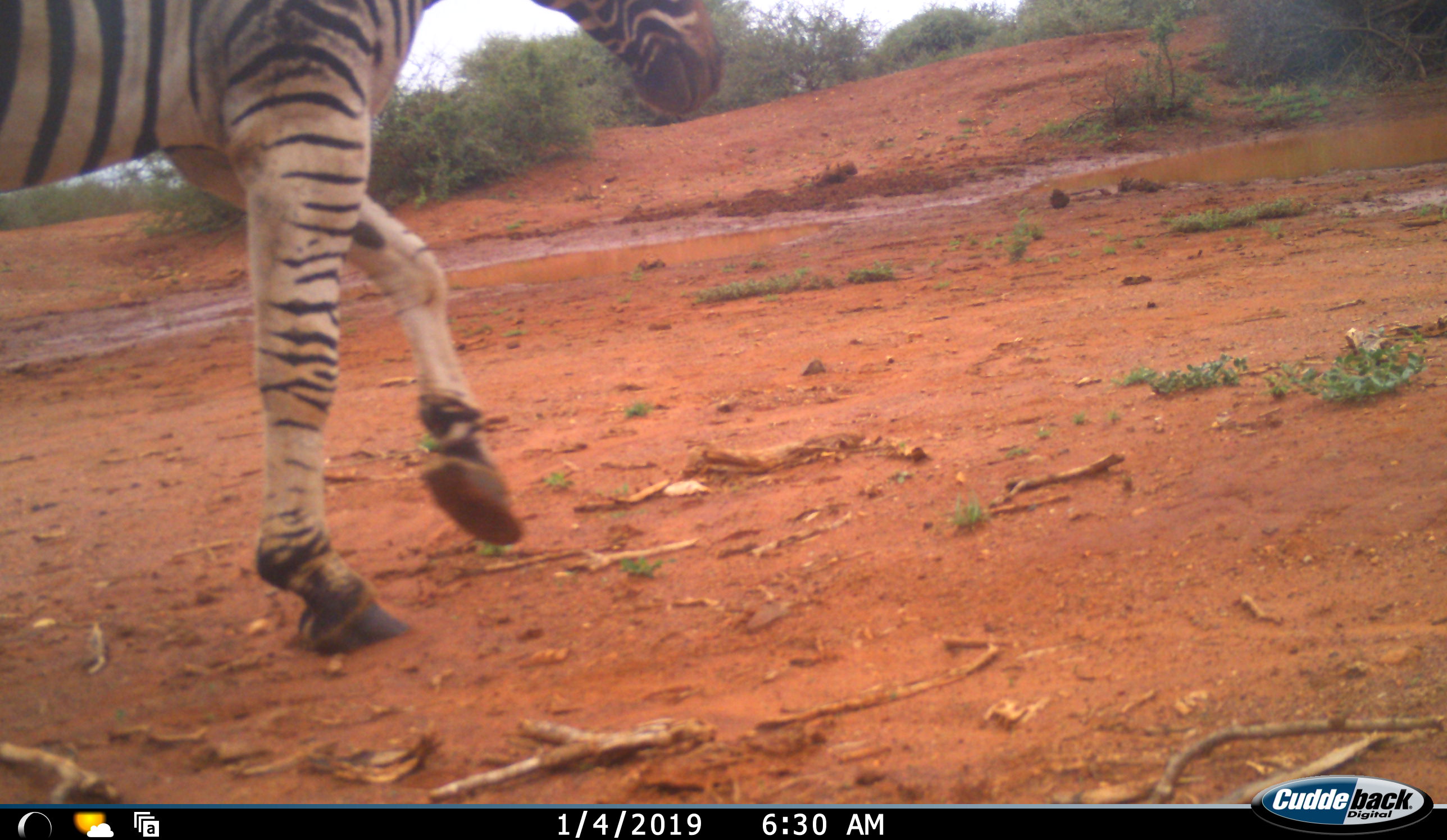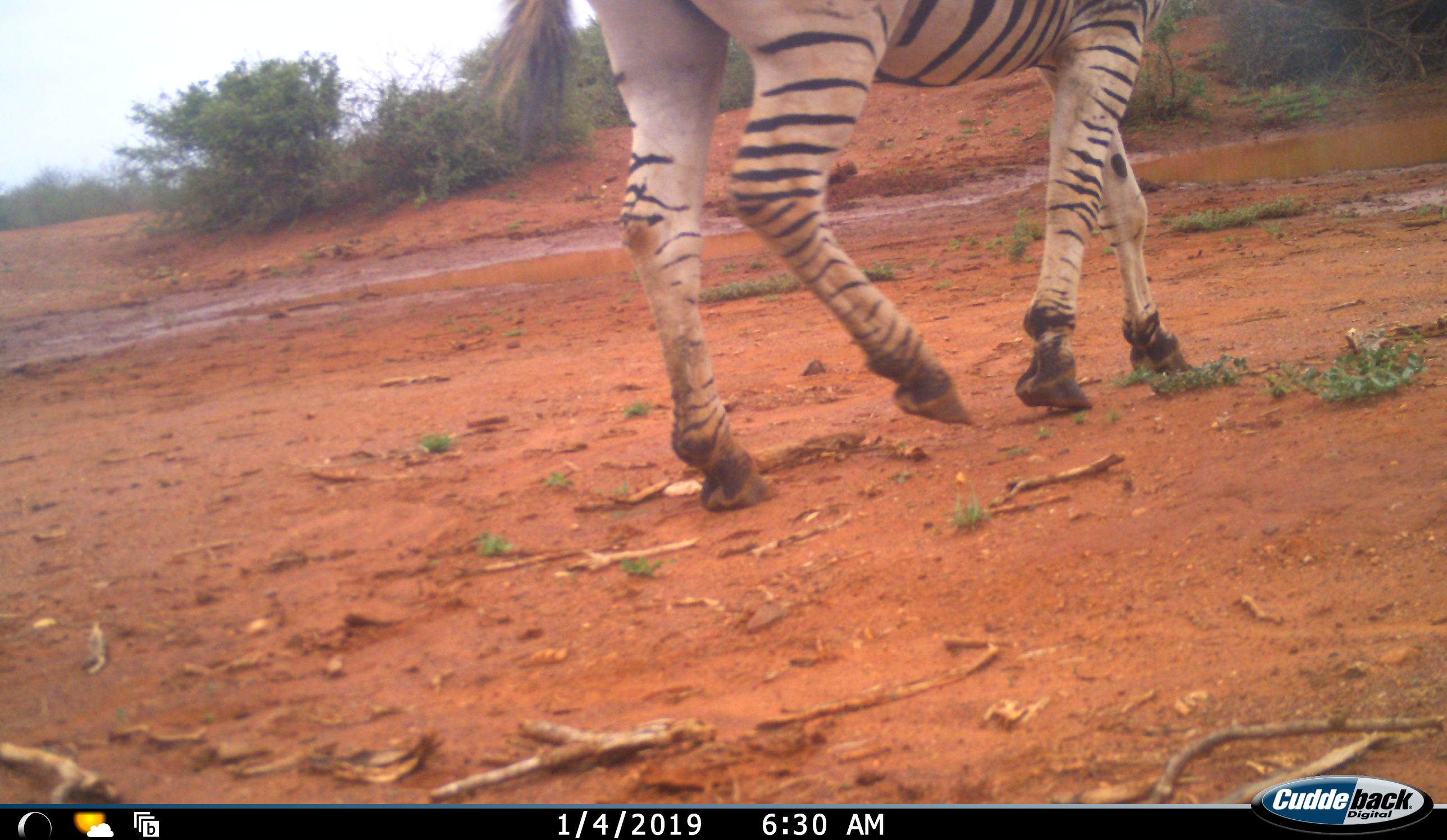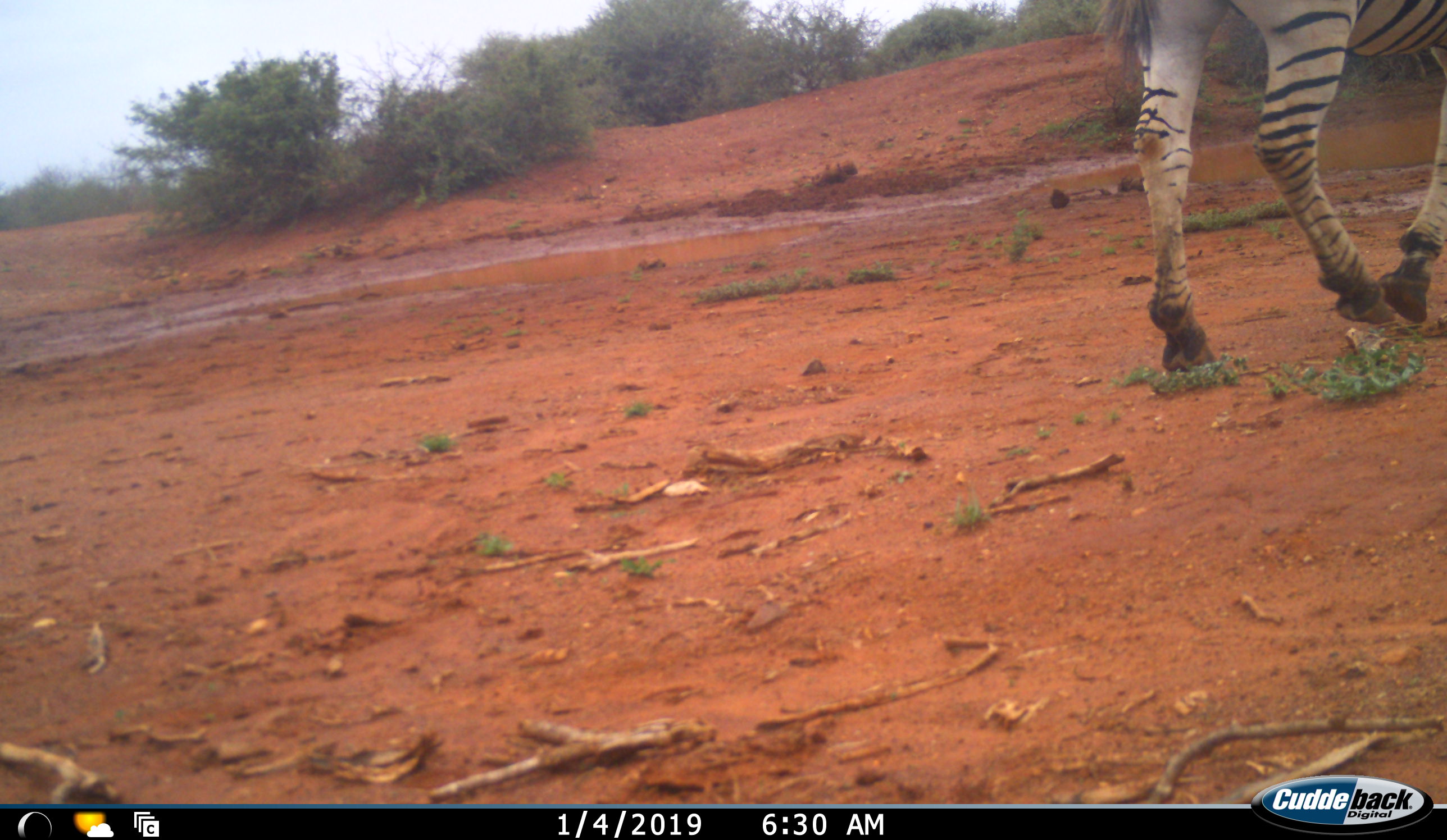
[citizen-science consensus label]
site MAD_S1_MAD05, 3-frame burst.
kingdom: Animalia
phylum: Chordata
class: Mammalia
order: Perissodactyla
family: Equidae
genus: Equus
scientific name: Equus quagga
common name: plains zebra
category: zebraplains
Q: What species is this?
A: Zebraplains (plains zebra) (Equus quagga).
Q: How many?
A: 1.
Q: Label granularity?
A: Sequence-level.